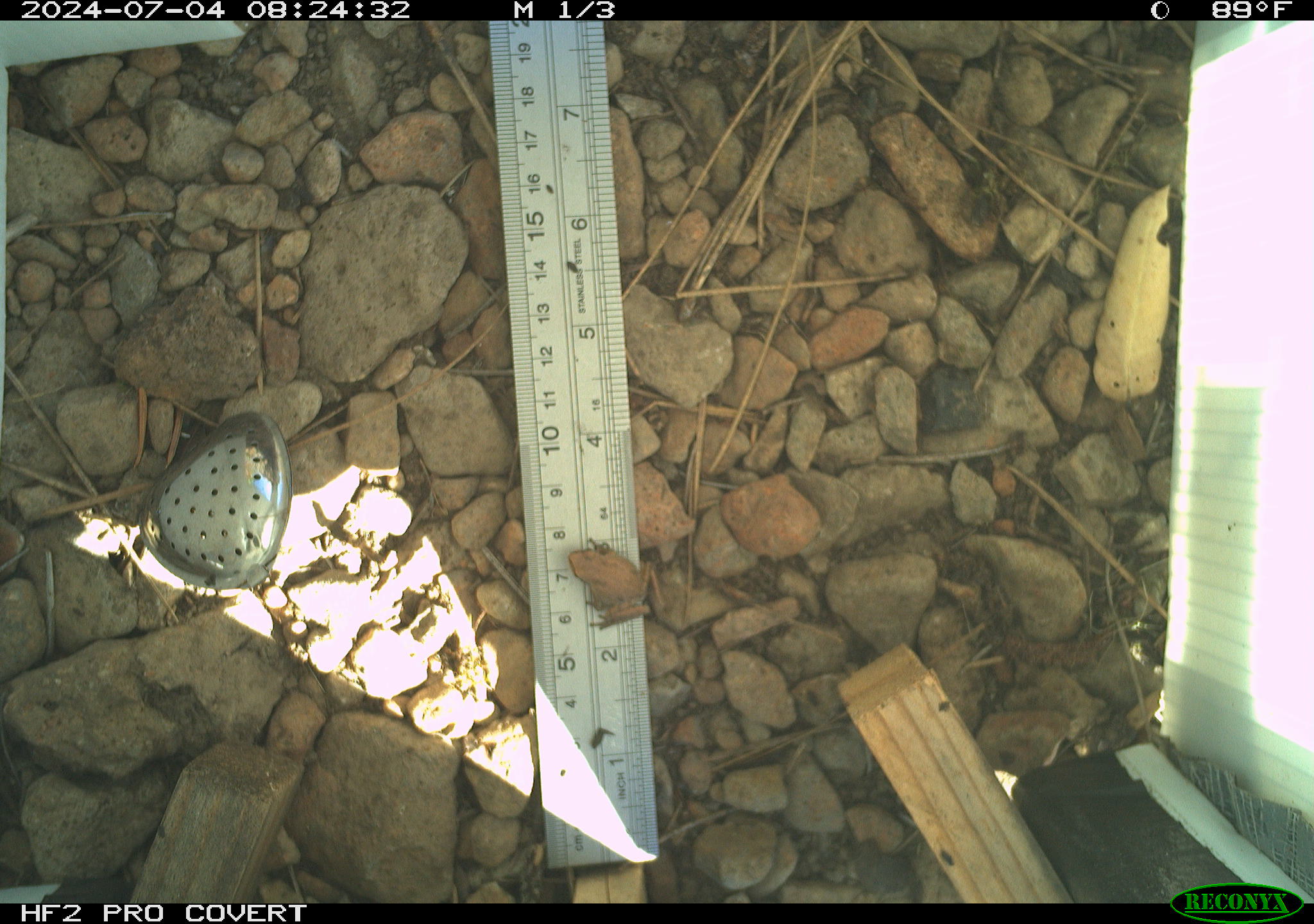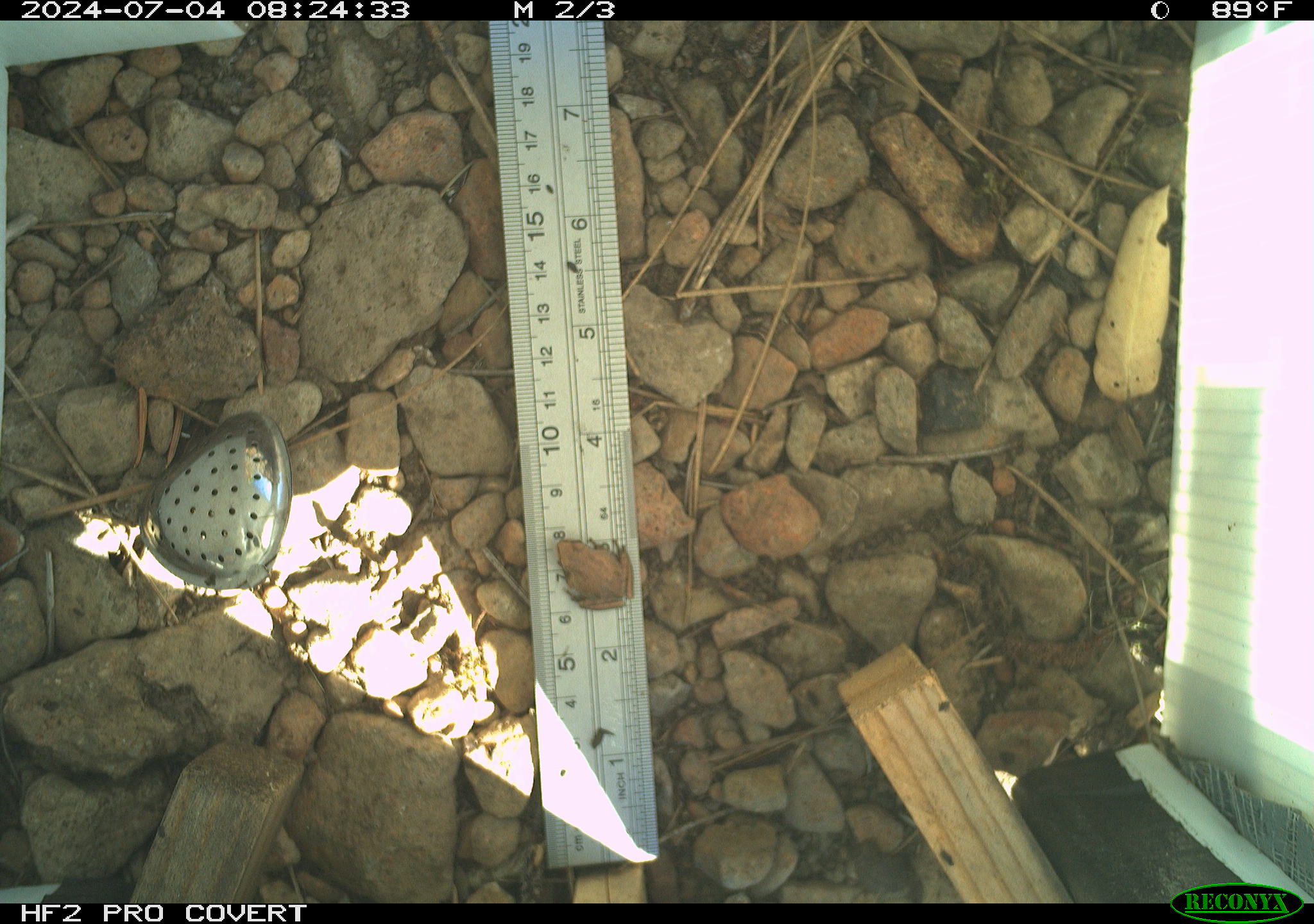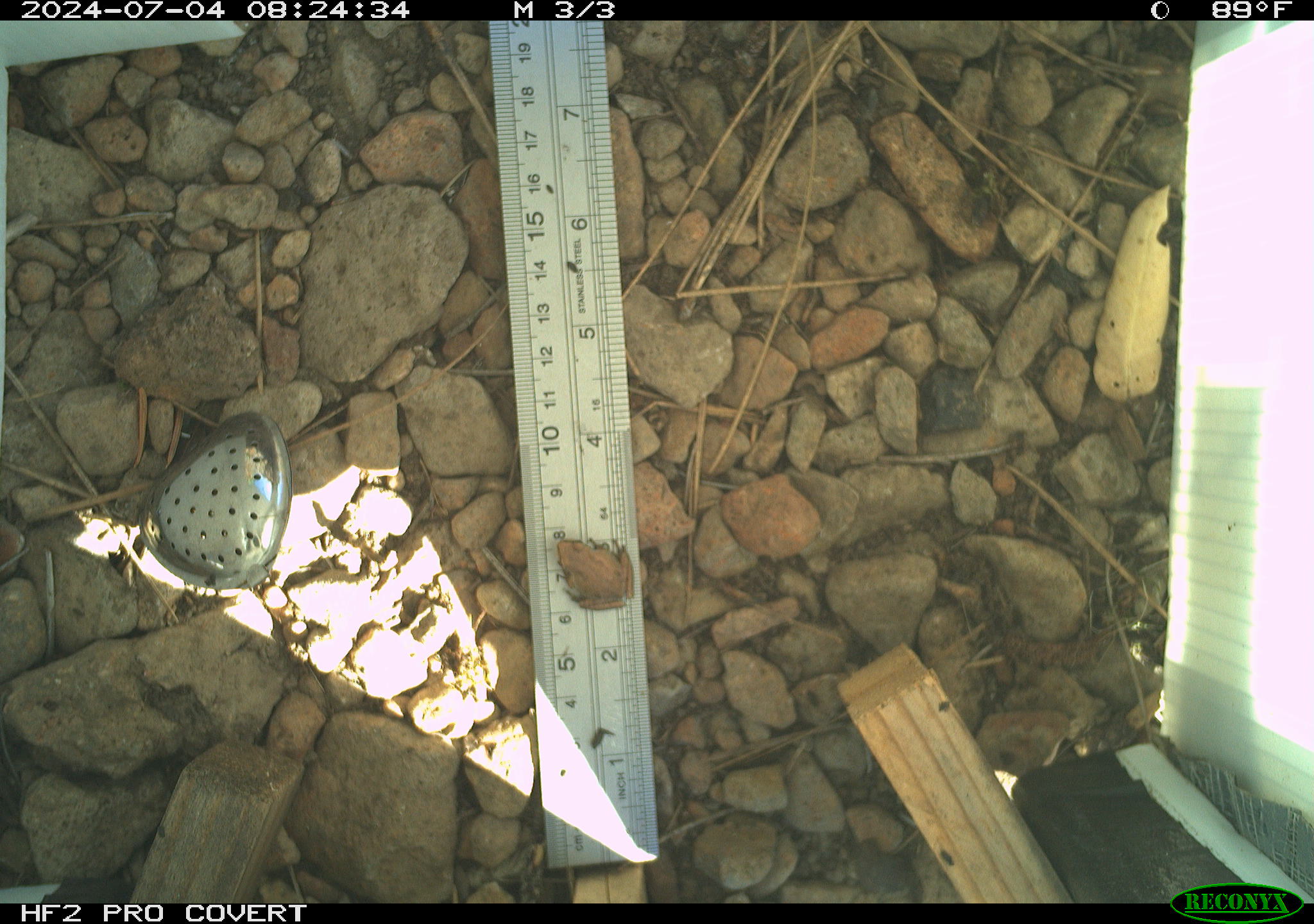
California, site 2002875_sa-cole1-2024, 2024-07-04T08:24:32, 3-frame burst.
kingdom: Animalia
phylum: Chordata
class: Amphibia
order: Anura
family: Hylidae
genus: Pseudacris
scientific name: Pseudacris regilla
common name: sierran treefrog